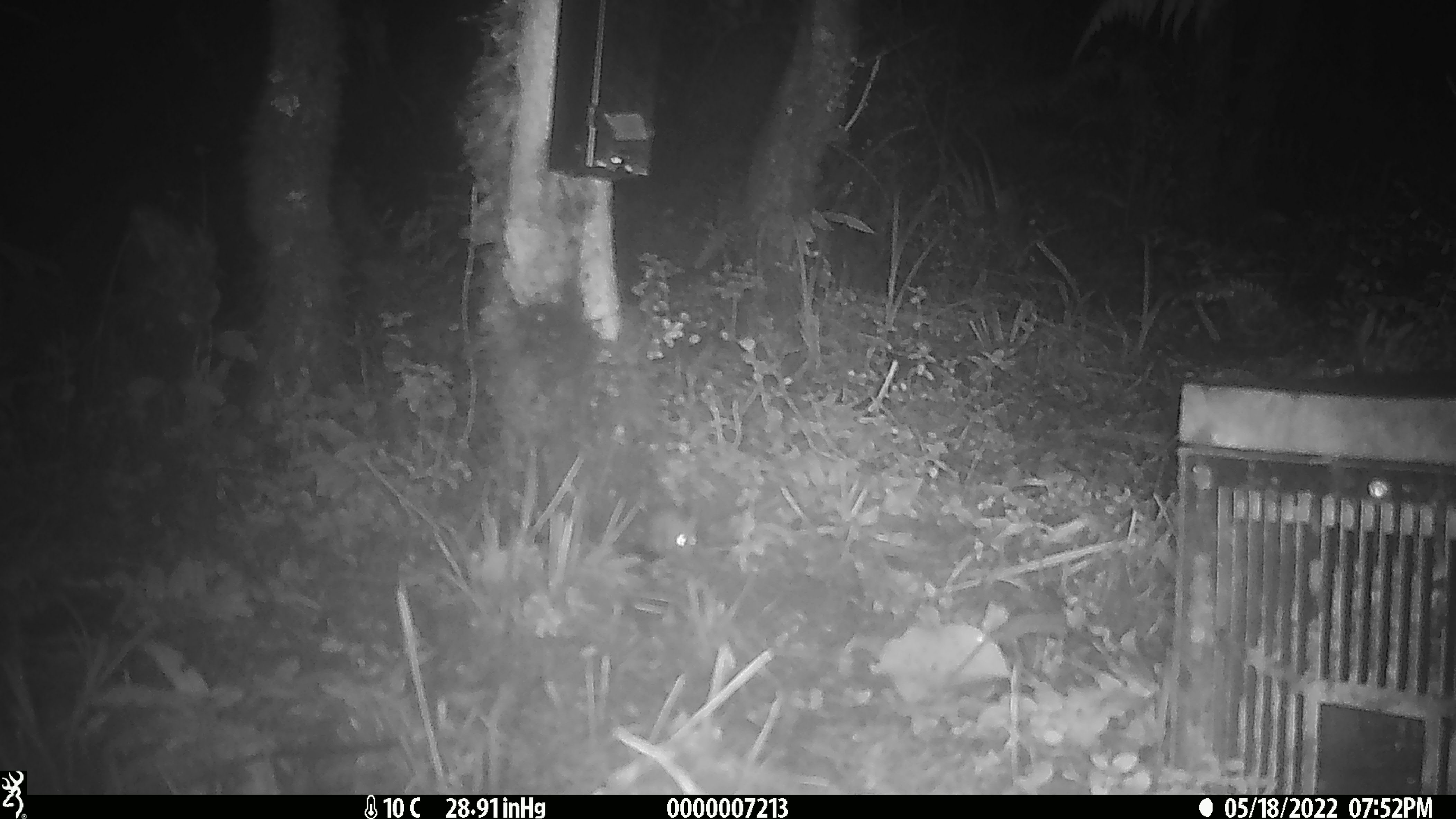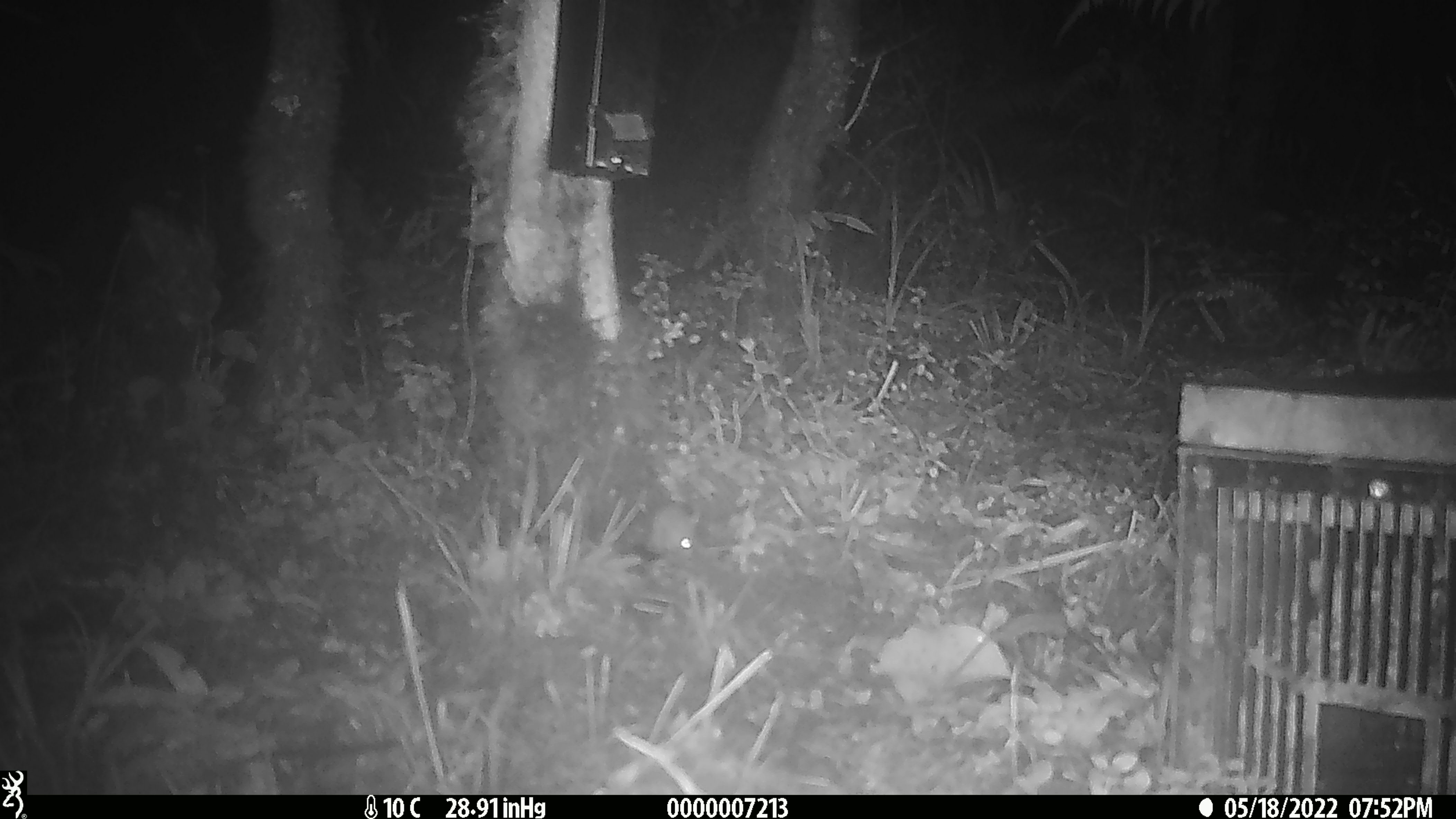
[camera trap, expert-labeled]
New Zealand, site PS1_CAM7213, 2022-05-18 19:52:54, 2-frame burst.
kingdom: Animalia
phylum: Chordata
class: Mammalia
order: Rodentia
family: Muridae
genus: Mus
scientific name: Mus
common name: mouse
Mouse (Mus).